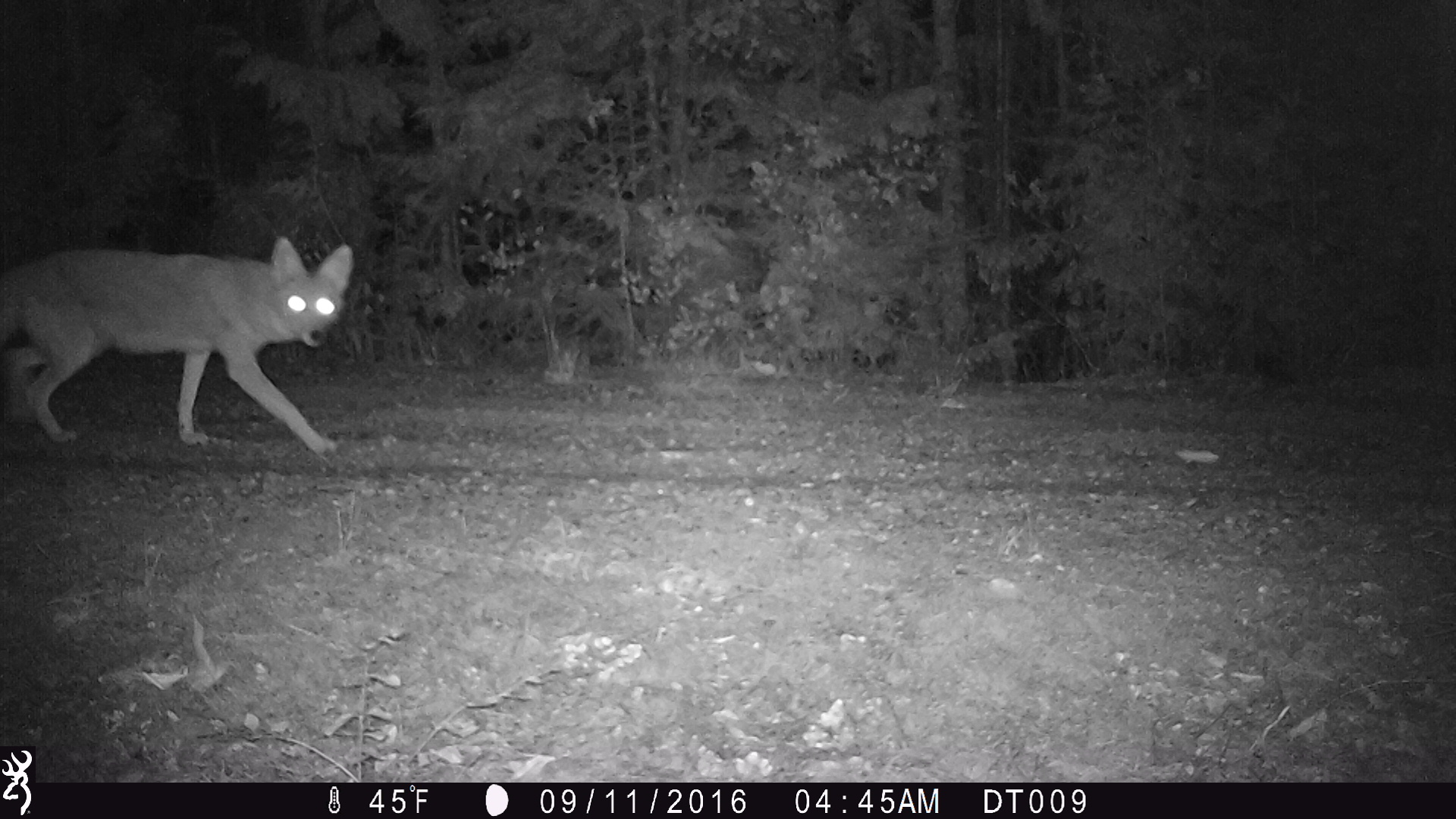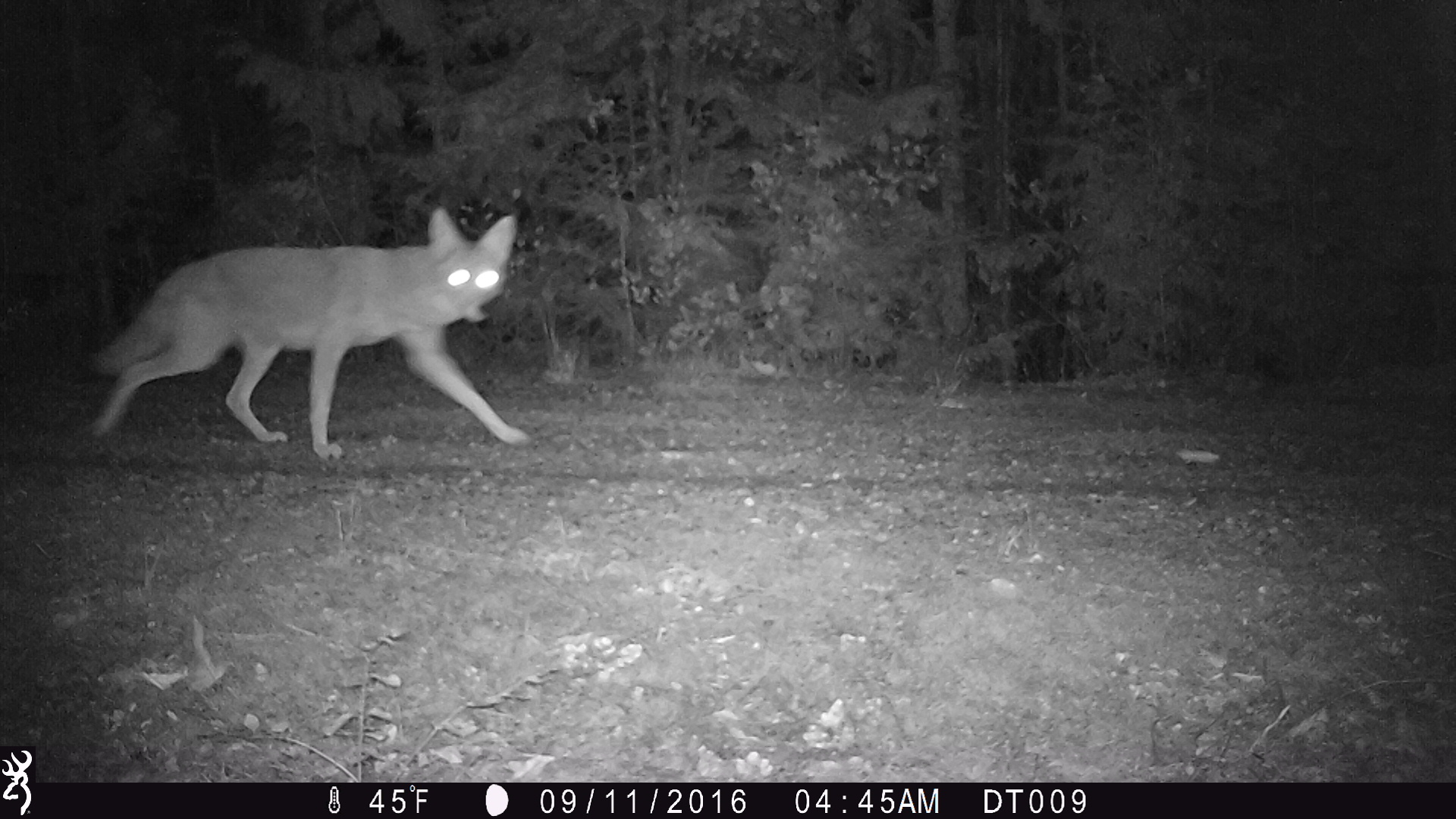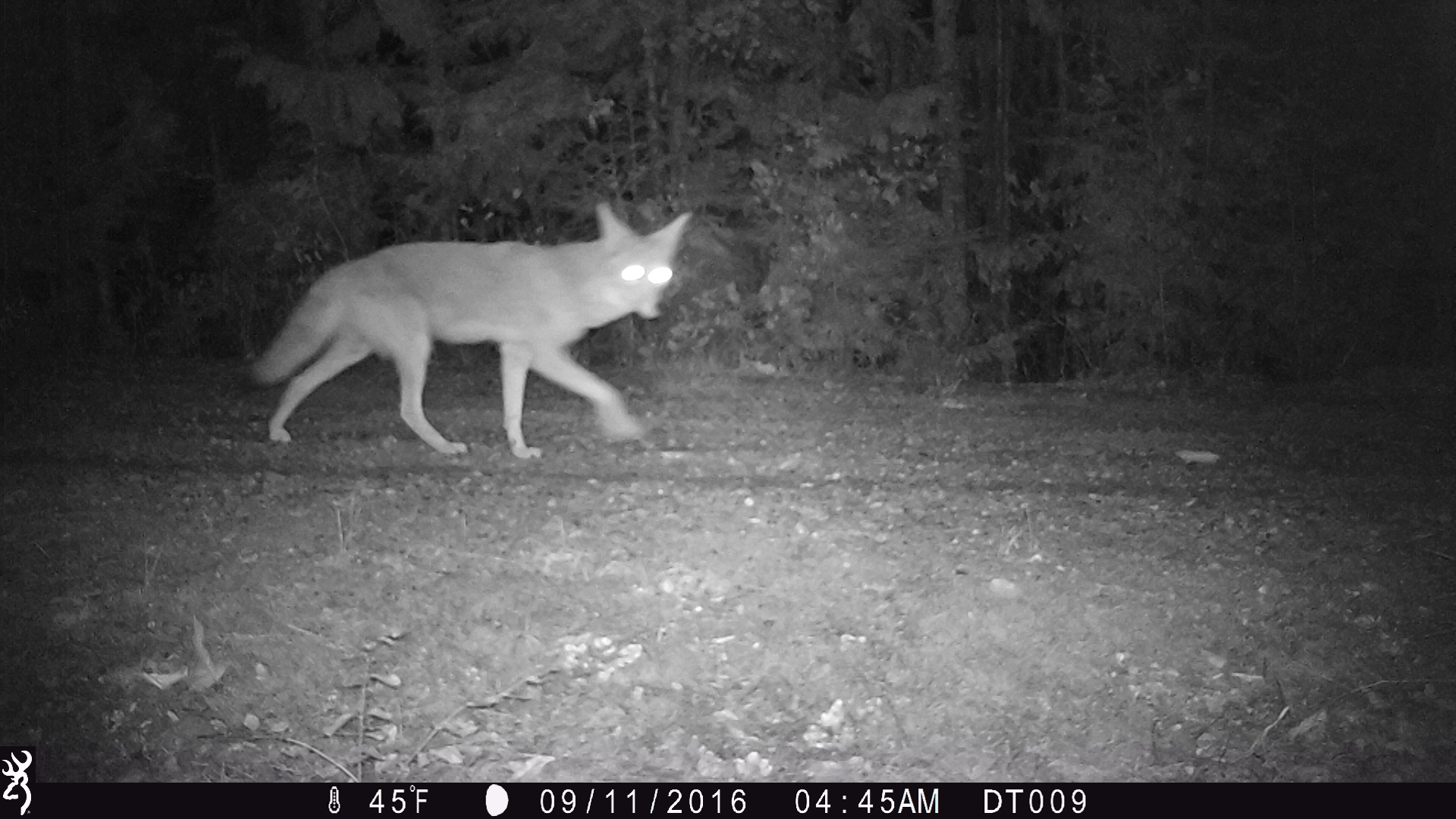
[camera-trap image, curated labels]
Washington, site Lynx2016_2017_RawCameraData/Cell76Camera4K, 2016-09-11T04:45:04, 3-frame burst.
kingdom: Animalia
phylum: Chordata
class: Mammalia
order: Carnivora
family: Canidae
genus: Canis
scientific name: Canis latrans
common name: coyote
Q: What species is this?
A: Canis latrans (coyote).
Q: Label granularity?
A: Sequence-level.